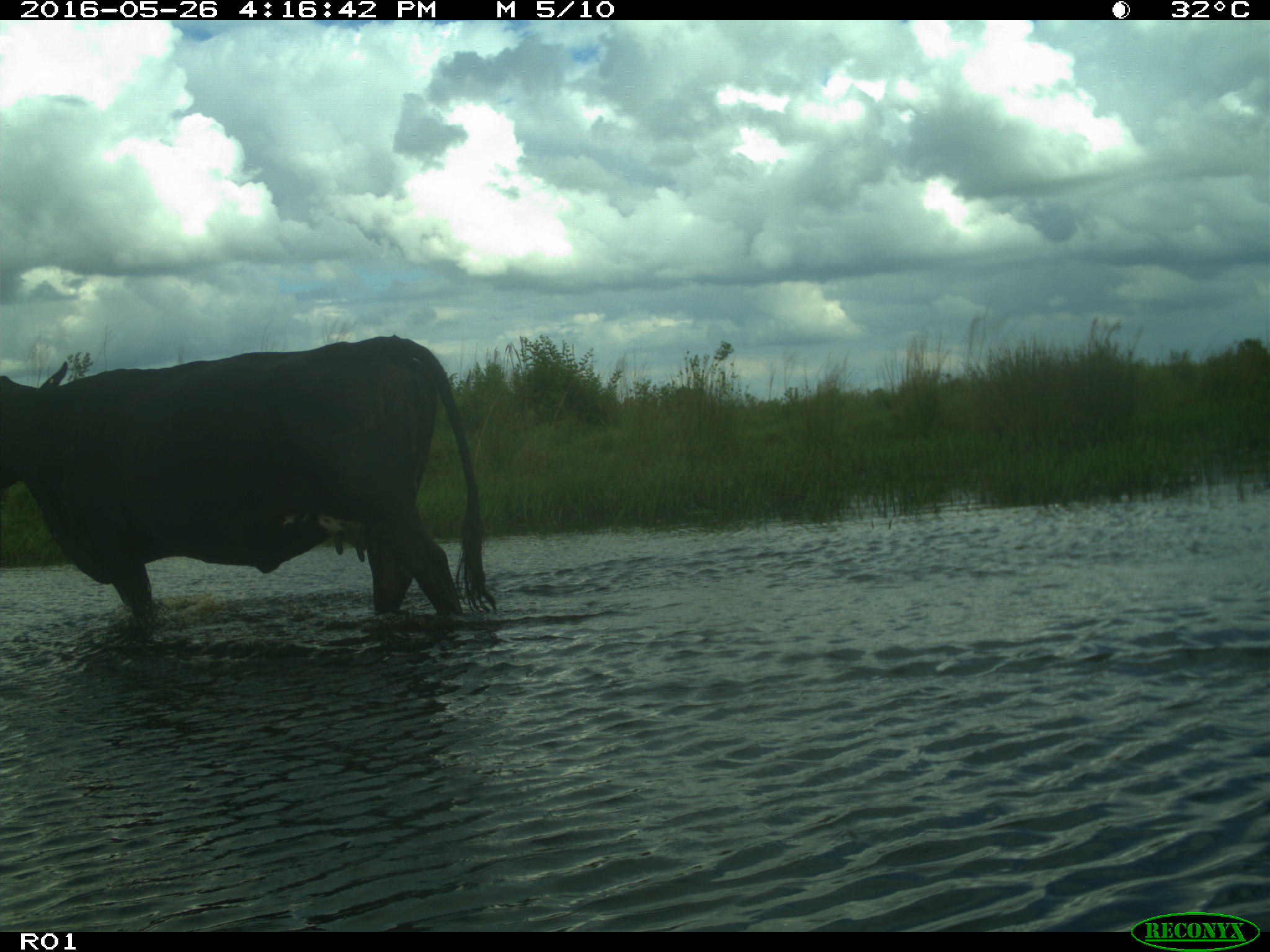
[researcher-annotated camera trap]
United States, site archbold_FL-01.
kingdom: Animalia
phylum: Chordata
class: Mammalia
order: Artiodactyla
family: Bovidae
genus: Bos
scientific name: Bos taurus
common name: domestic cow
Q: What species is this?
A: Bos taurus (domestic cow).